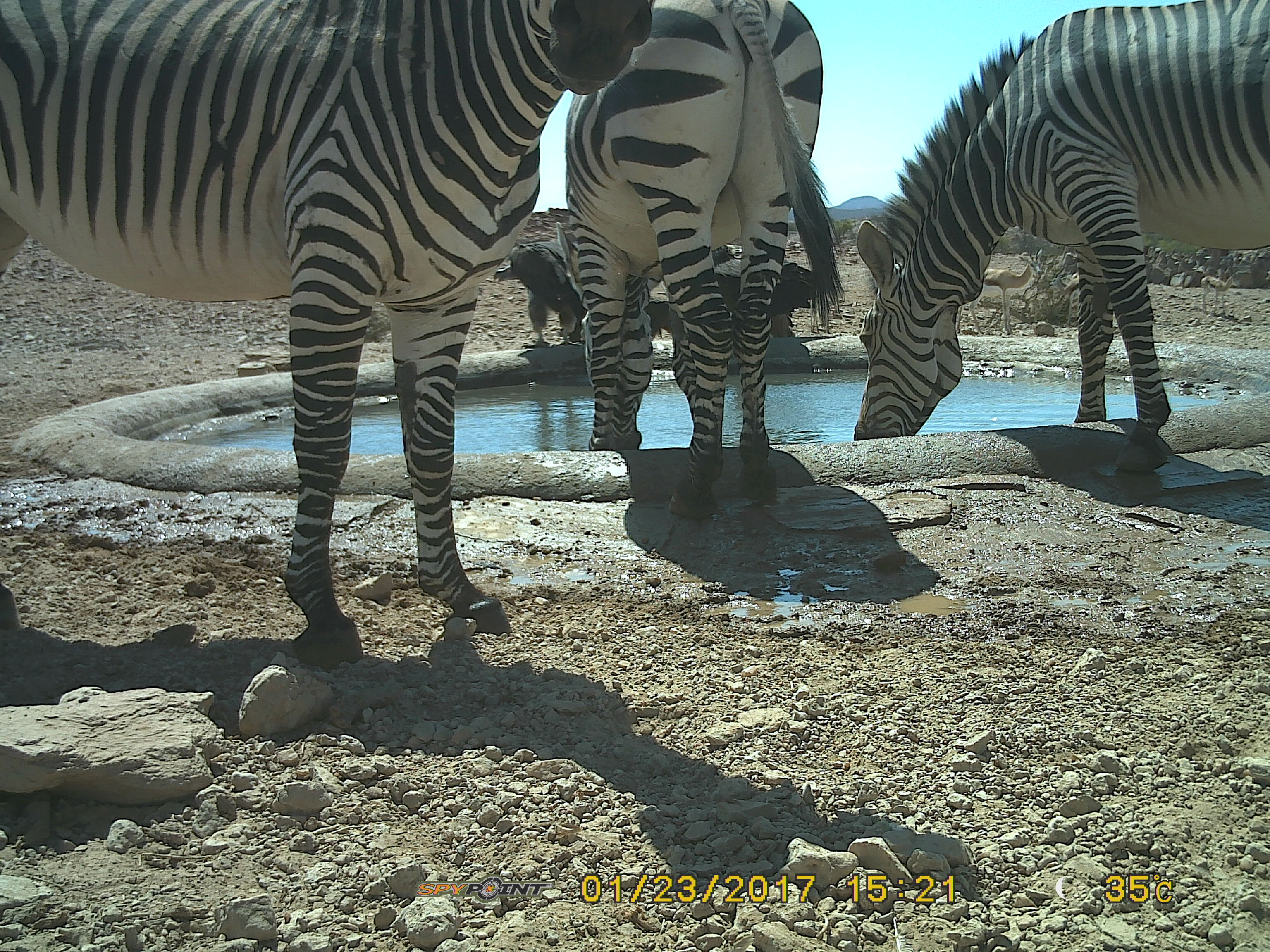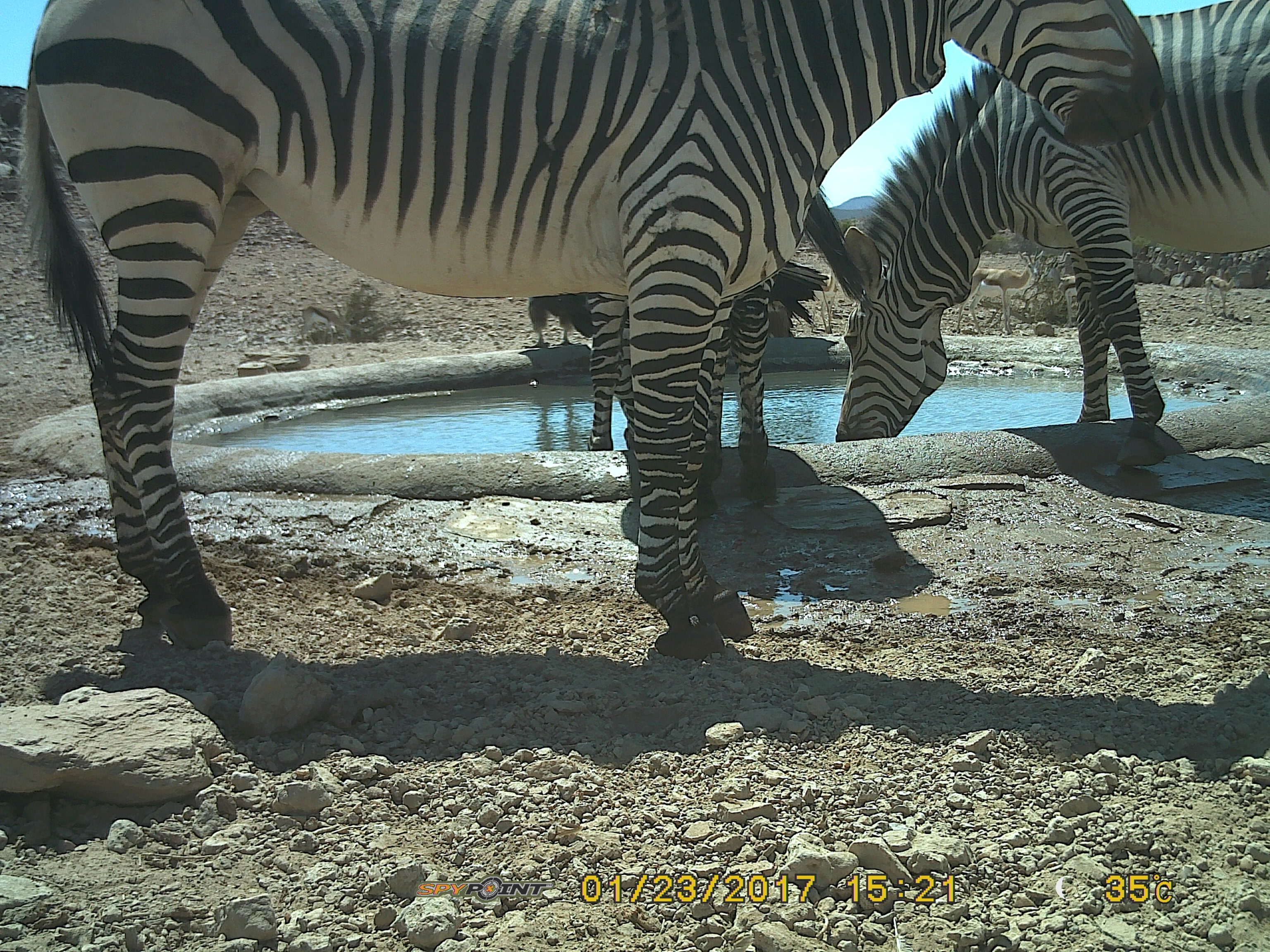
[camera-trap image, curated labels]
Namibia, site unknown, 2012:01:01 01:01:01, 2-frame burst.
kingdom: Animalia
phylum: Chordata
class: Mammalia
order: Perissodactyla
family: Equidae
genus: Equus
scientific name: Equus zebra hartmannae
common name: hartmann's mountain zebra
Equus zebra hartmannae (hartmann's mountain zebra).